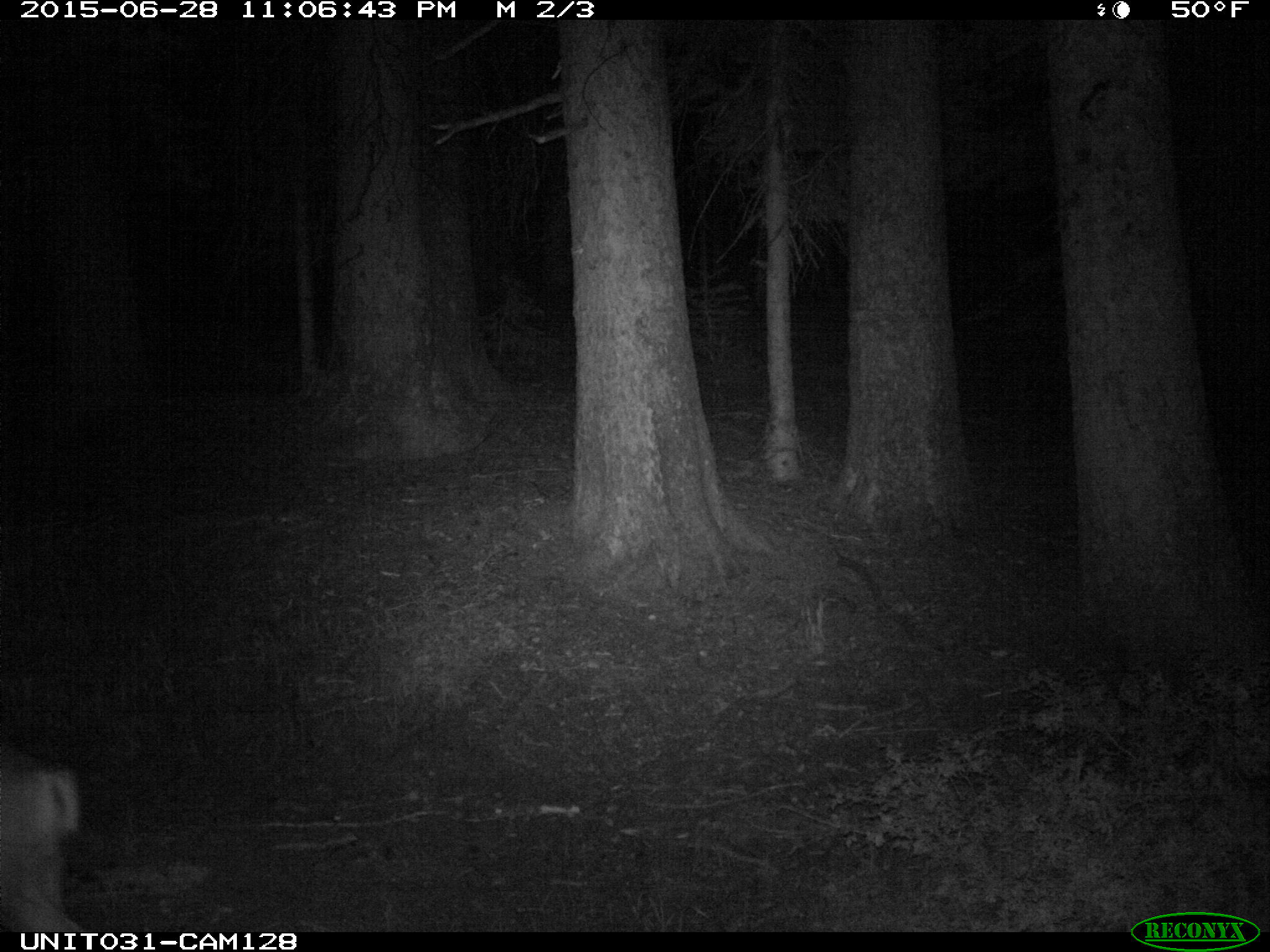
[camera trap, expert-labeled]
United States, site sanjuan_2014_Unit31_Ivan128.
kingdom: Animalia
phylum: Chordata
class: Mammalia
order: Artiodactyla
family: Cervidae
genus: Odocoileus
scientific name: Odocoileus hemionus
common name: mule deer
Odocoileus hemionus (mule deer).